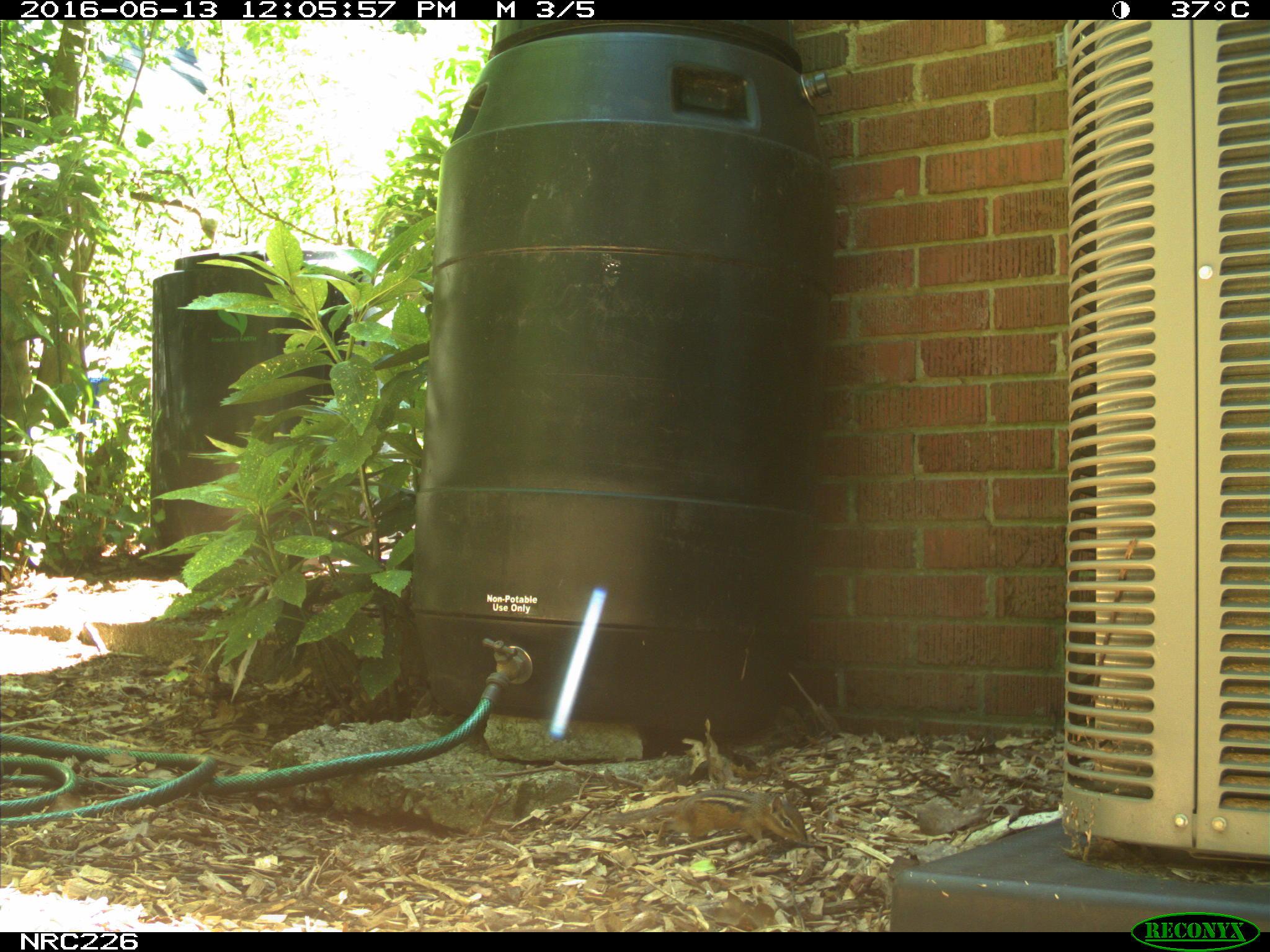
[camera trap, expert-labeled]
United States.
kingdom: Animalia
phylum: Chordata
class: Mammalia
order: Rodentia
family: Sciuridae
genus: Tamias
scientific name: Tamias striatus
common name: eastern chipmunk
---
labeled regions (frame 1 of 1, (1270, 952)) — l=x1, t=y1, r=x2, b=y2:
Eastern Chipmunk: l=599, t=779, r=816, b=858